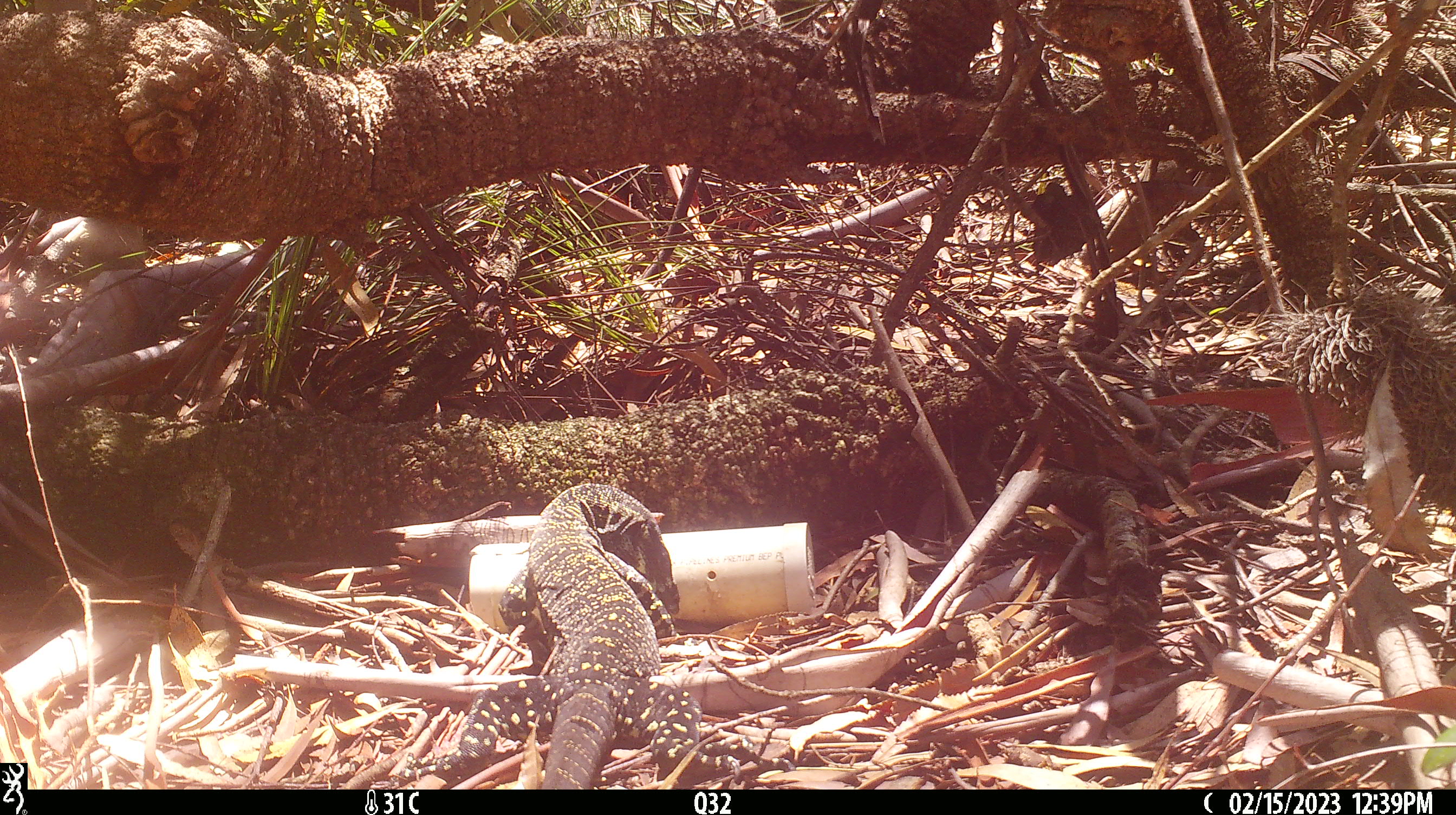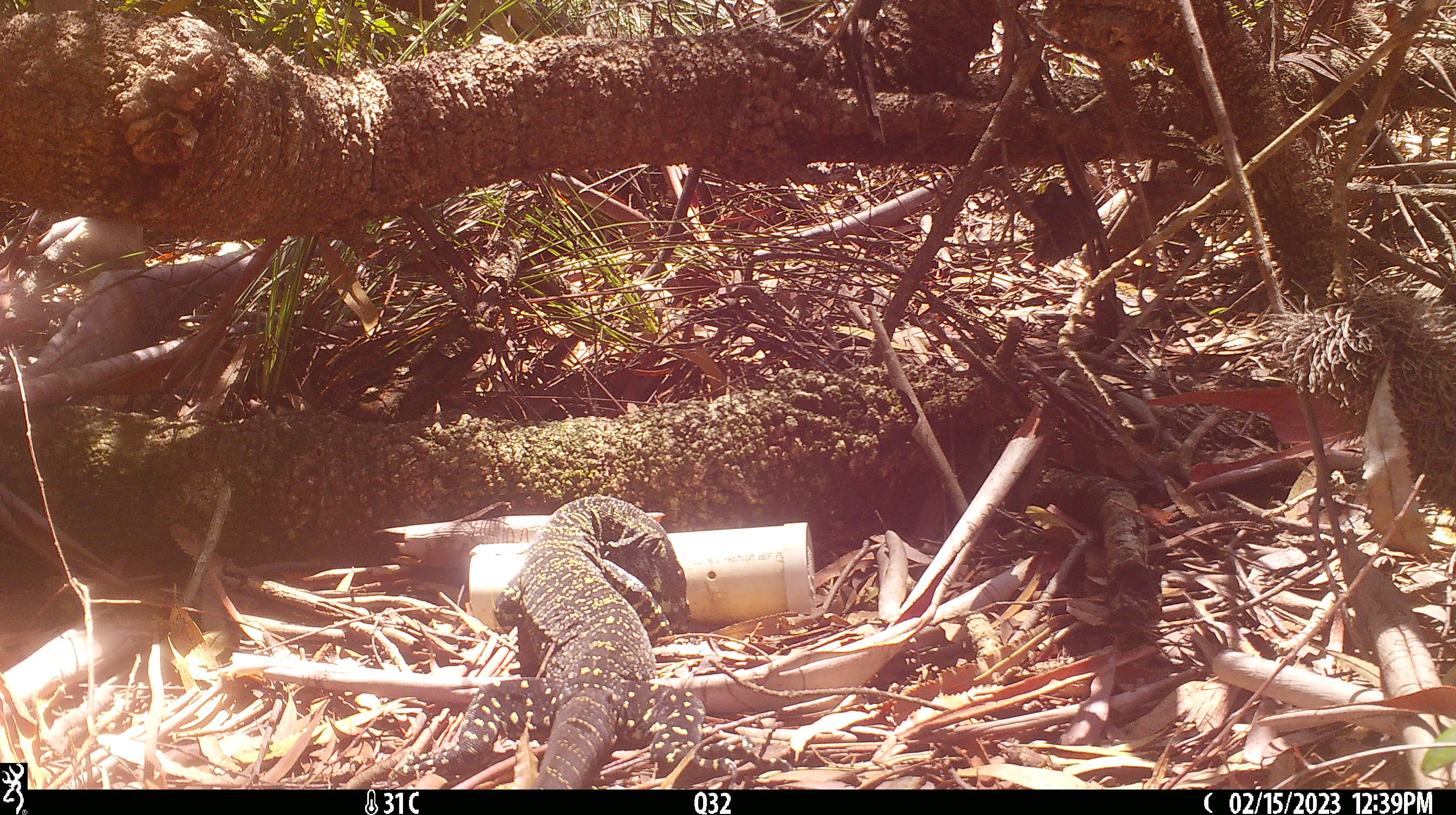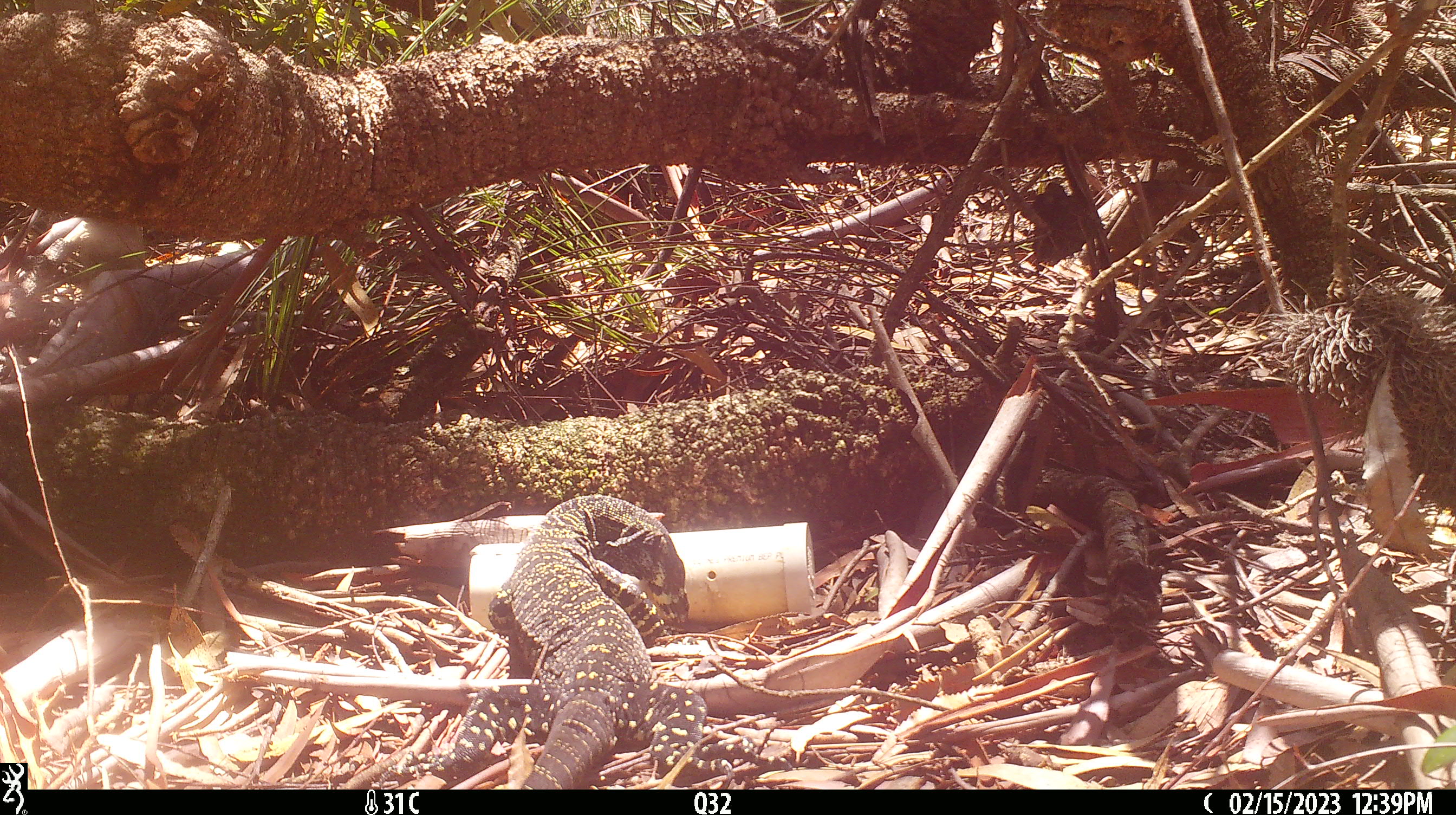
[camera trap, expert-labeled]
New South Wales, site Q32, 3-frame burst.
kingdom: Animalia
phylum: Chordata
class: Reptilia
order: Squamata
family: Varanidae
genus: Varanus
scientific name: Varanus varius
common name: lace monitor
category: goanna